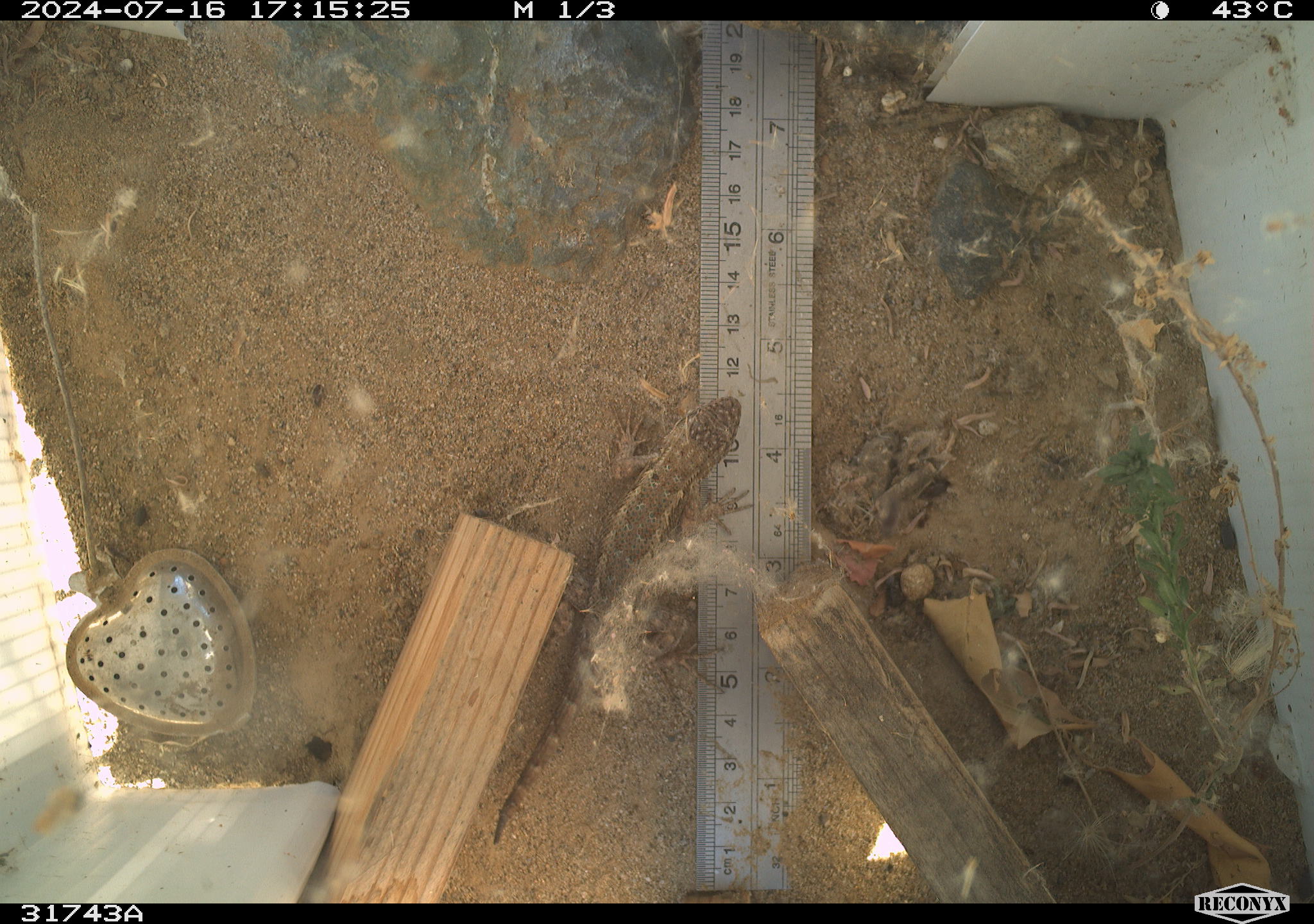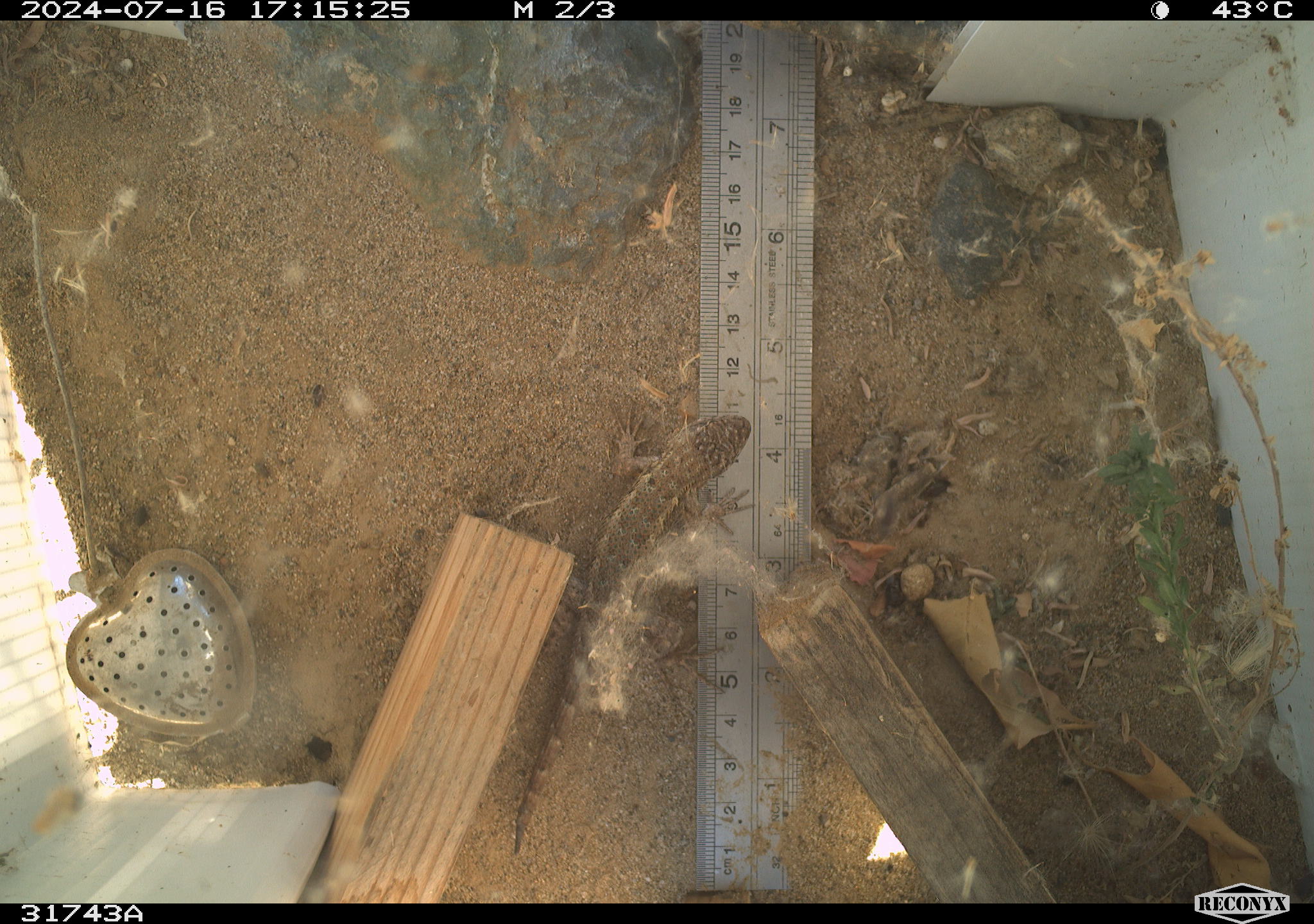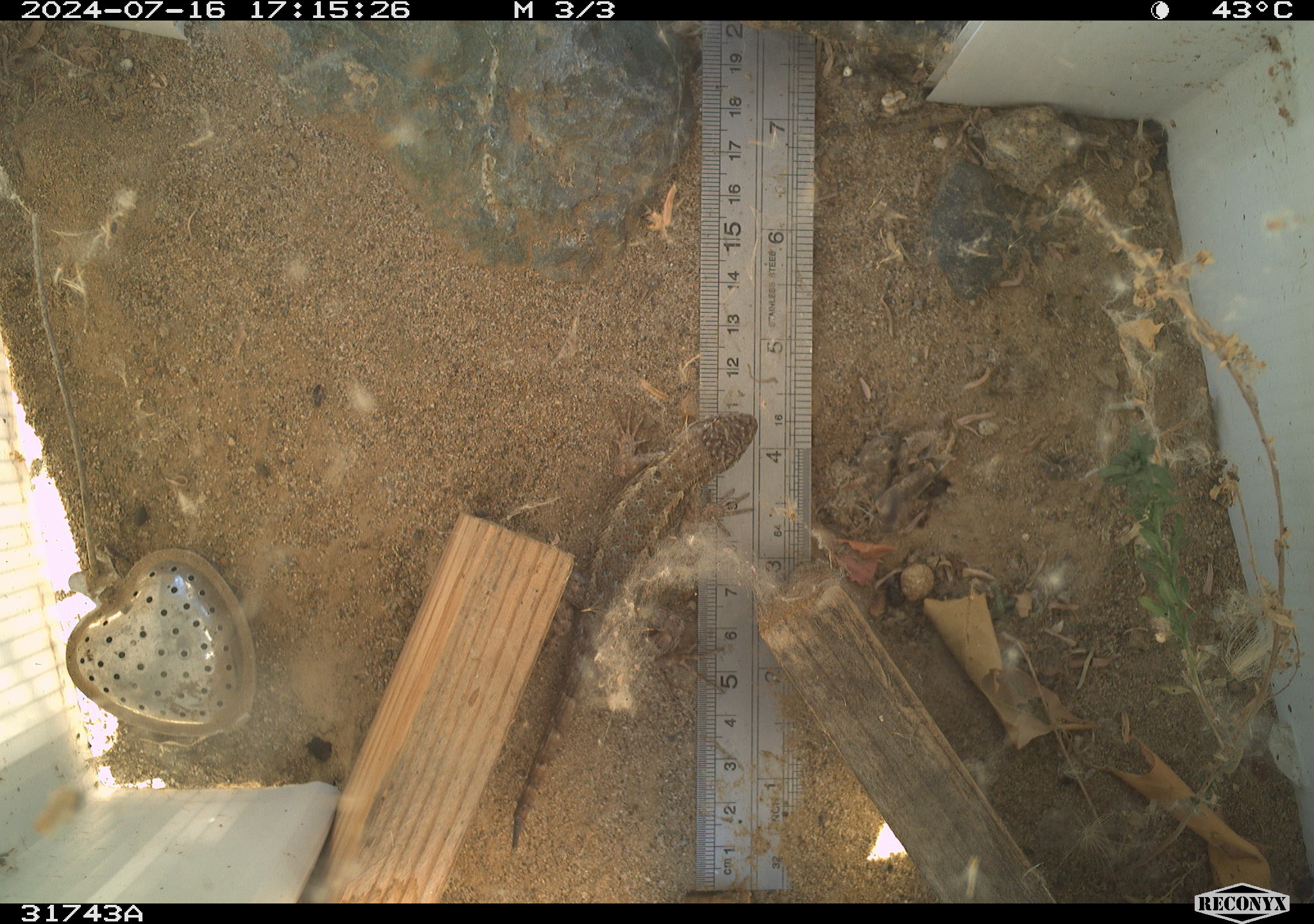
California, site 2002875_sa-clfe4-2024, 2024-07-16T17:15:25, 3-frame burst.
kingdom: Animalia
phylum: Chordata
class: Reptilia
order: Squamata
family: Phrynosomatidae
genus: Sceloporus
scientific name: Sceloporus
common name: spiny lizards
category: sceloporus species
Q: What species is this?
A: Sceloporus species (spiny lizards) (Sceloporus).